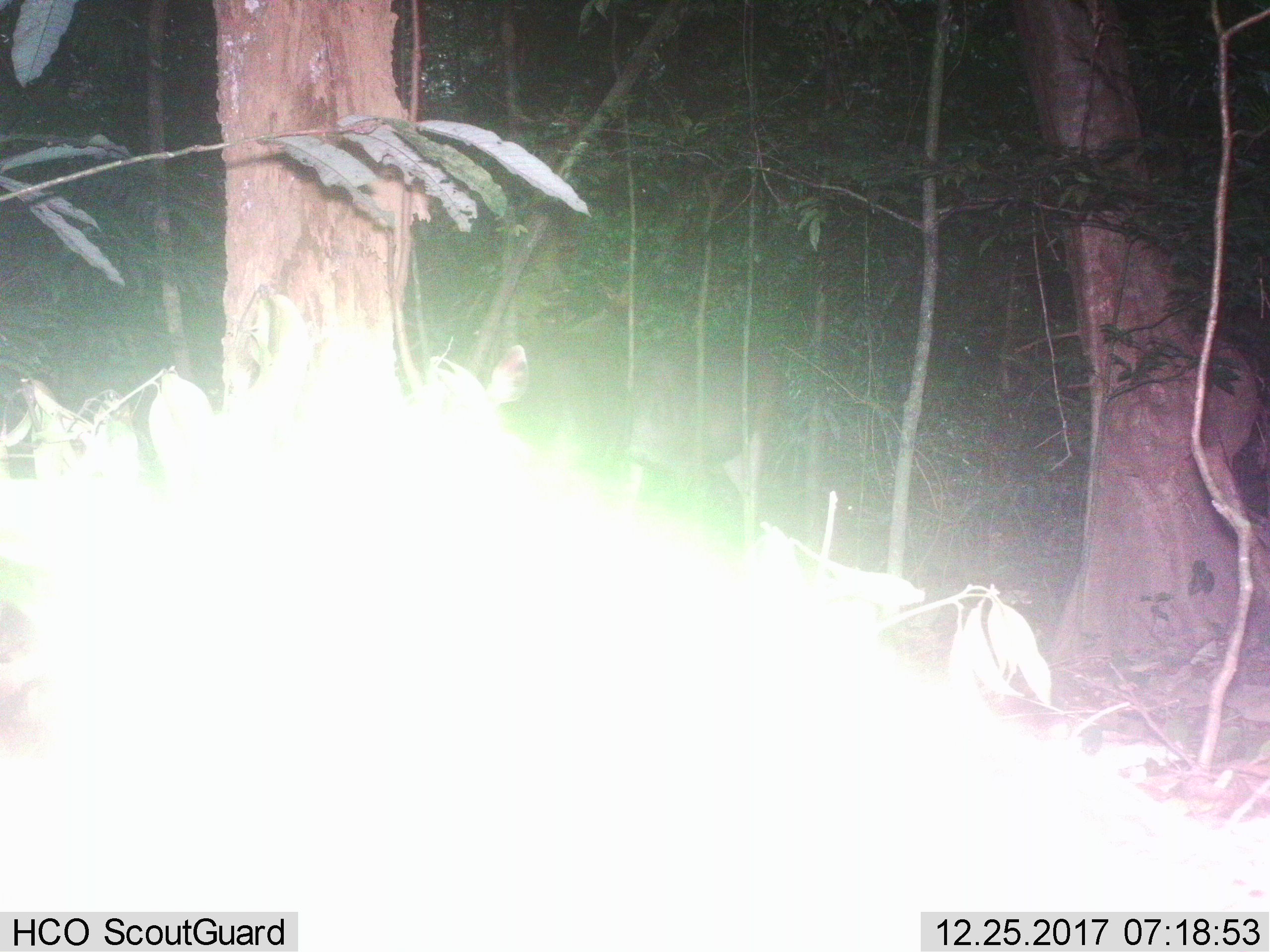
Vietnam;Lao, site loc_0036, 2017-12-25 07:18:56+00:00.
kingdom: Animalia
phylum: Chordata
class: Mammalia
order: Artiodactyla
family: Cervidae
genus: Rusa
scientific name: Rusa unicolor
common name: sambar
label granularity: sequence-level